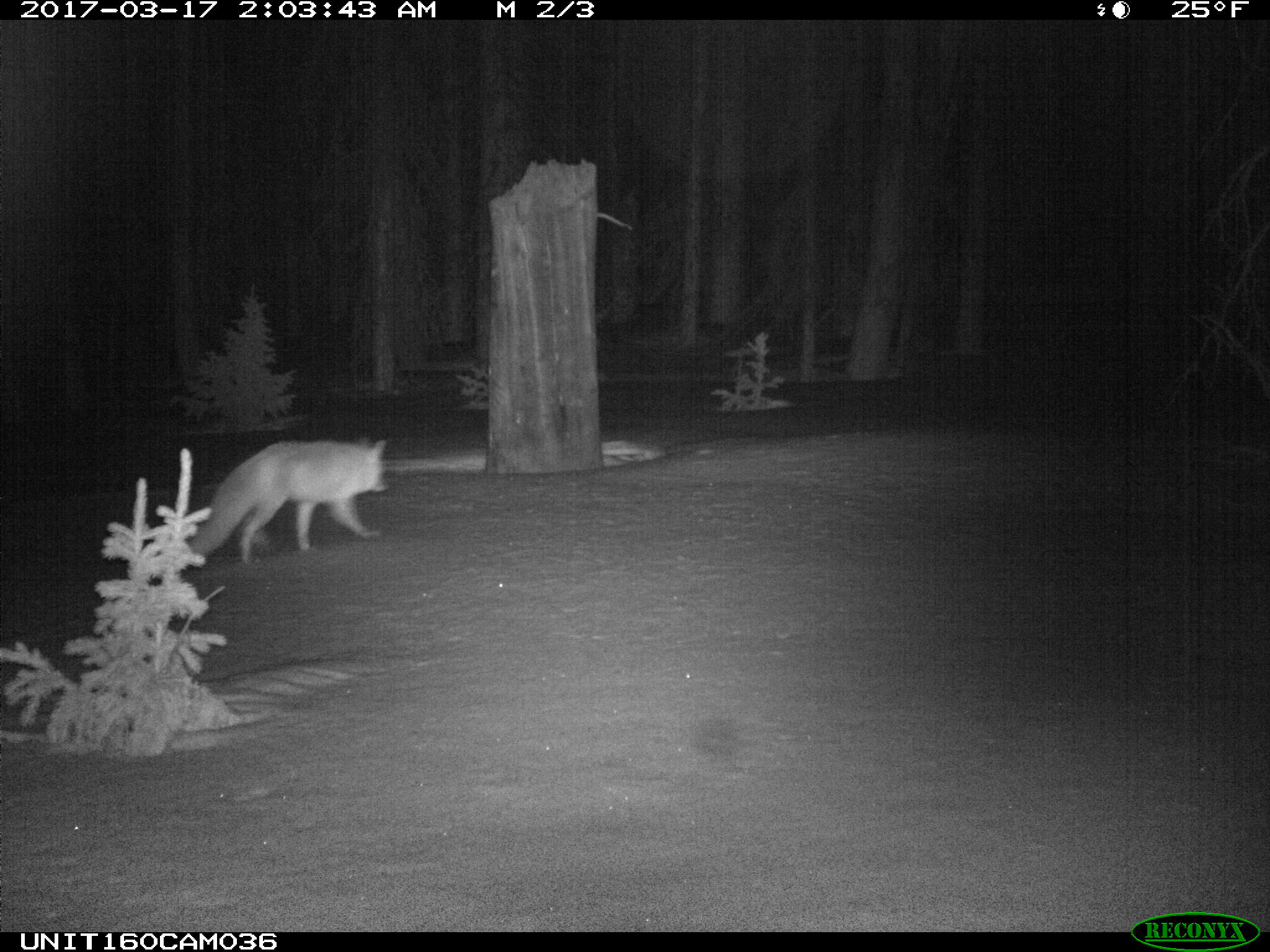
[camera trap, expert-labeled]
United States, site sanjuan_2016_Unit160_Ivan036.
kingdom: Animalia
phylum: Chordata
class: Mammalia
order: Carnivora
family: Canidae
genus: Vulpes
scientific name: Vulpes vulpes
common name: red fox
Vulpes vulpes (red fox).